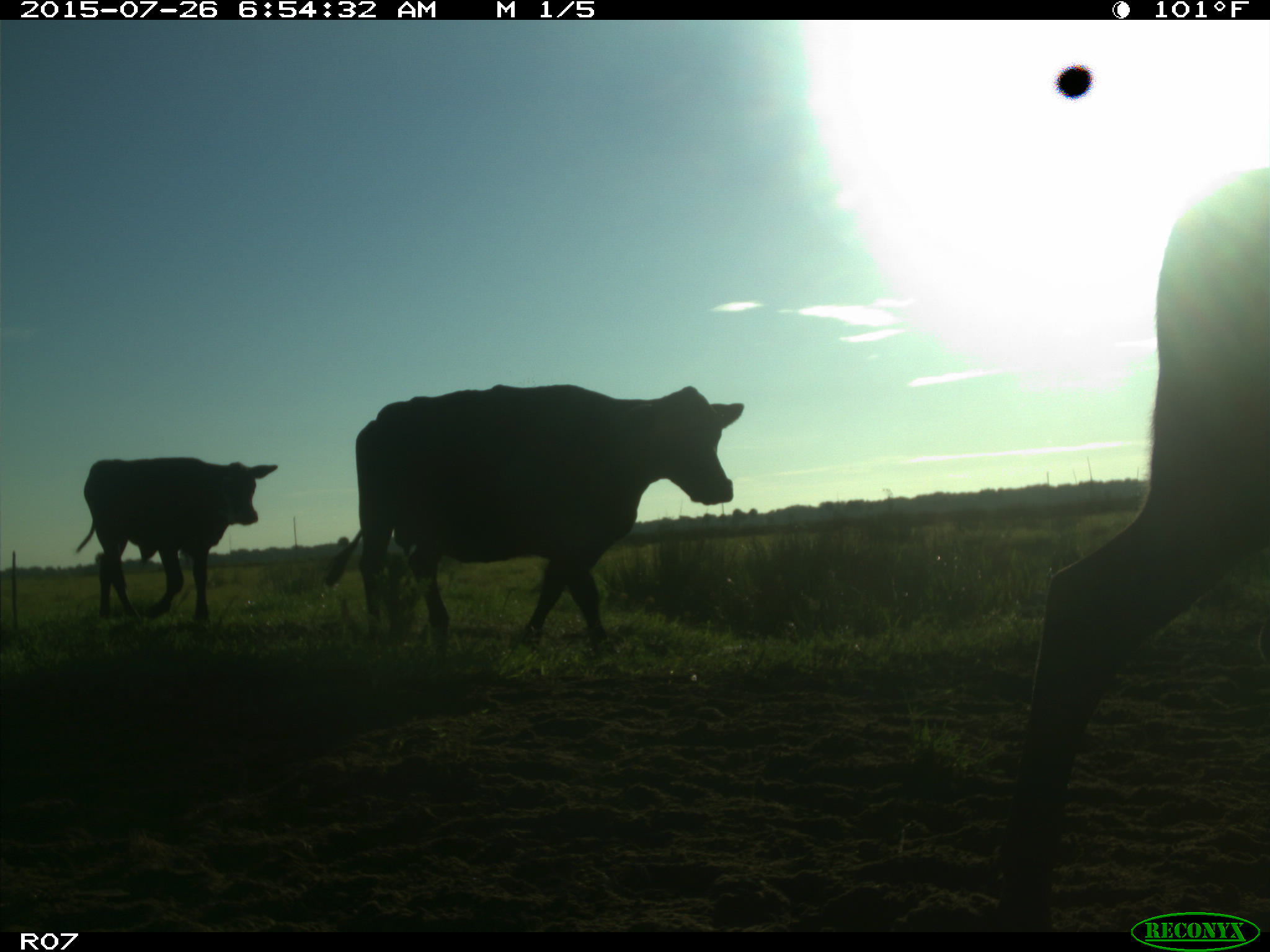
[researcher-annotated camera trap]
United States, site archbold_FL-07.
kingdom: Animalia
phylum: Chordata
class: Mammalia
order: Artiodactyla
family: Bovidae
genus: Bos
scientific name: Bos taurus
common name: domestic cow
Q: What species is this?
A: Bos taurus (domestic cow).